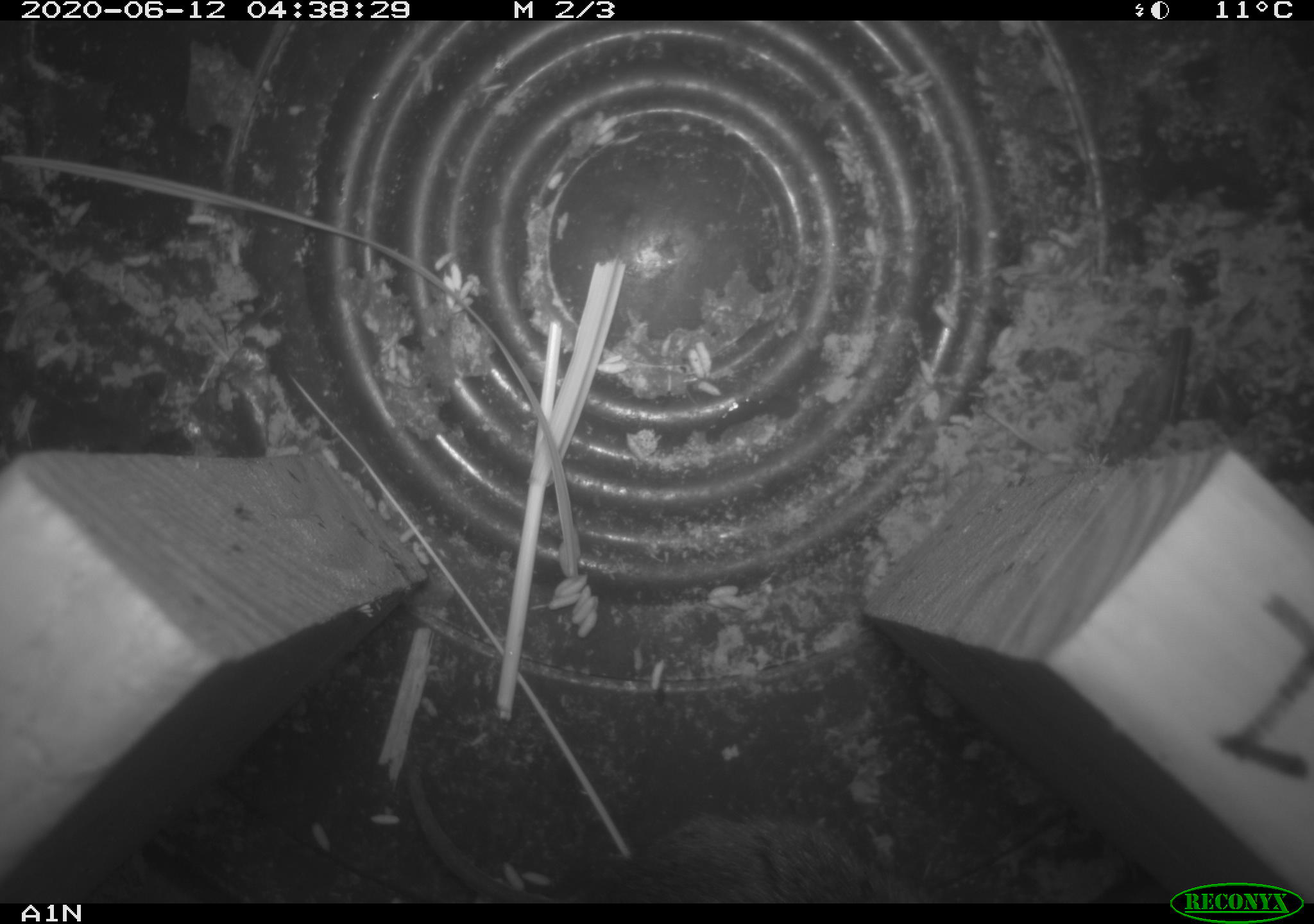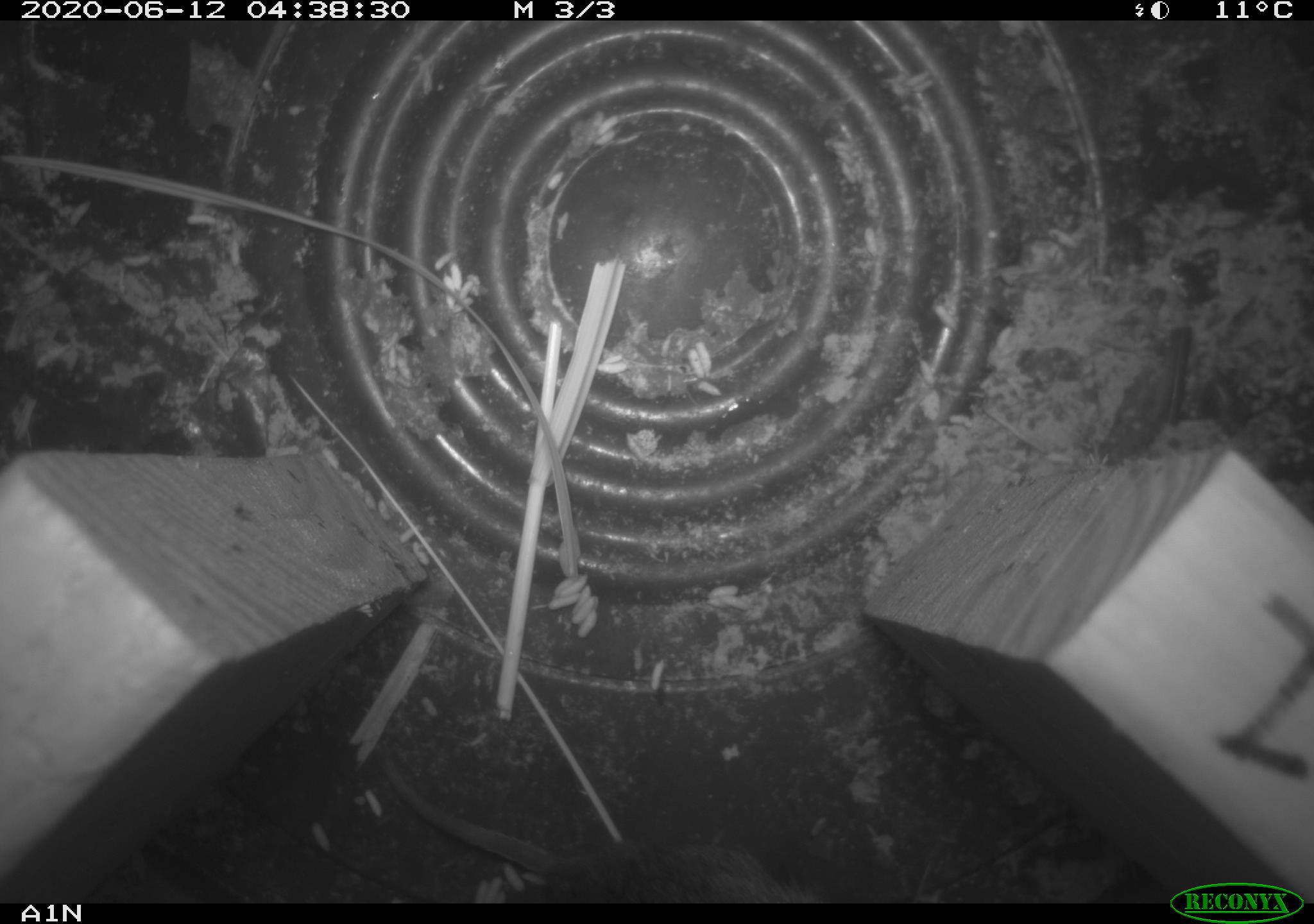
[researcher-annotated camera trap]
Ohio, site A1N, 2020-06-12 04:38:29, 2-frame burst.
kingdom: Animalia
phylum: Chordata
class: Mammalia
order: Rodentia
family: Cricetidae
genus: Microtus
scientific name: Microtus pennsylvanicus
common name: meadow vole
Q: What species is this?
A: Meadow vole (Microtus pennsylvanicus).